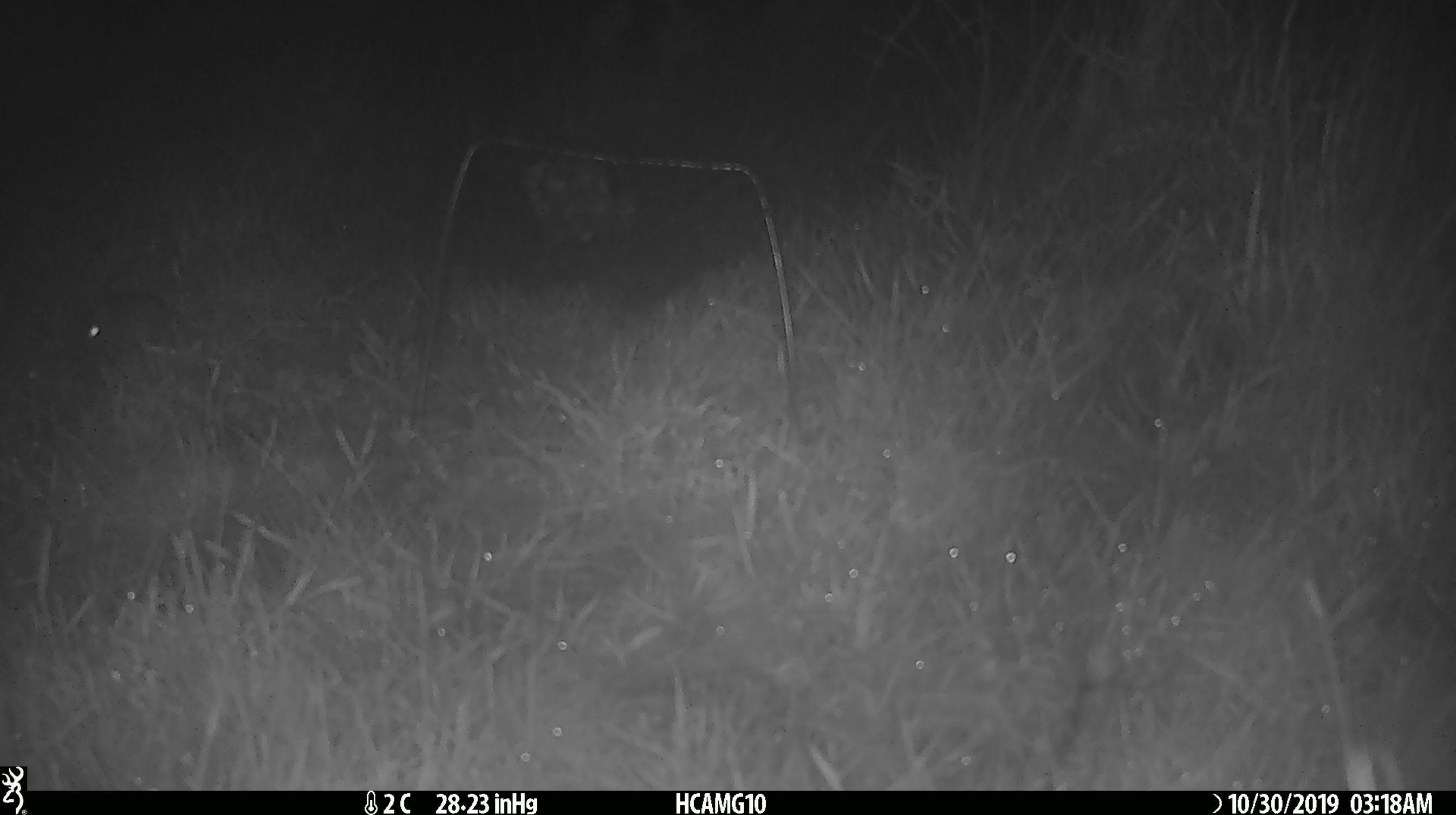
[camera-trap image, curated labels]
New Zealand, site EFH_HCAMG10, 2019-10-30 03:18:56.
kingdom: Animalia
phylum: Chordata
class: Mammalia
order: Rodentia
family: Muridae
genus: Mus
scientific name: Mus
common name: mouse